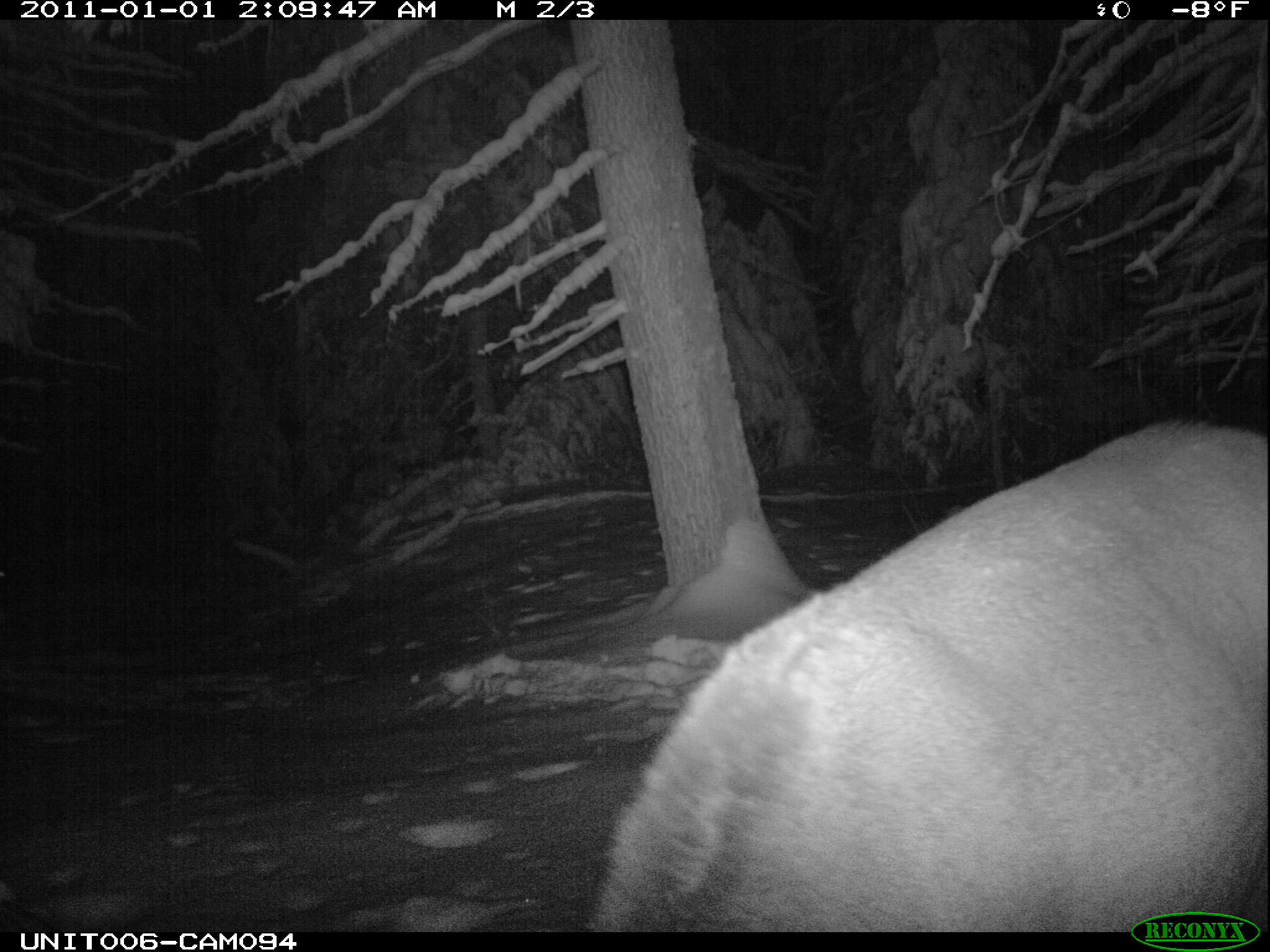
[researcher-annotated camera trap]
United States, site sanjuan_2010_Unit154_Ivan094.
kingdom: Animalia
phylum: Chordata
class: Mammalia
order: Artiodactyla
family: Cervidae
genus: Cervus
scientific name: Cervus elaphus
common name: red deer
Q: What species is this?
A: Cervus elaphus (red deer).